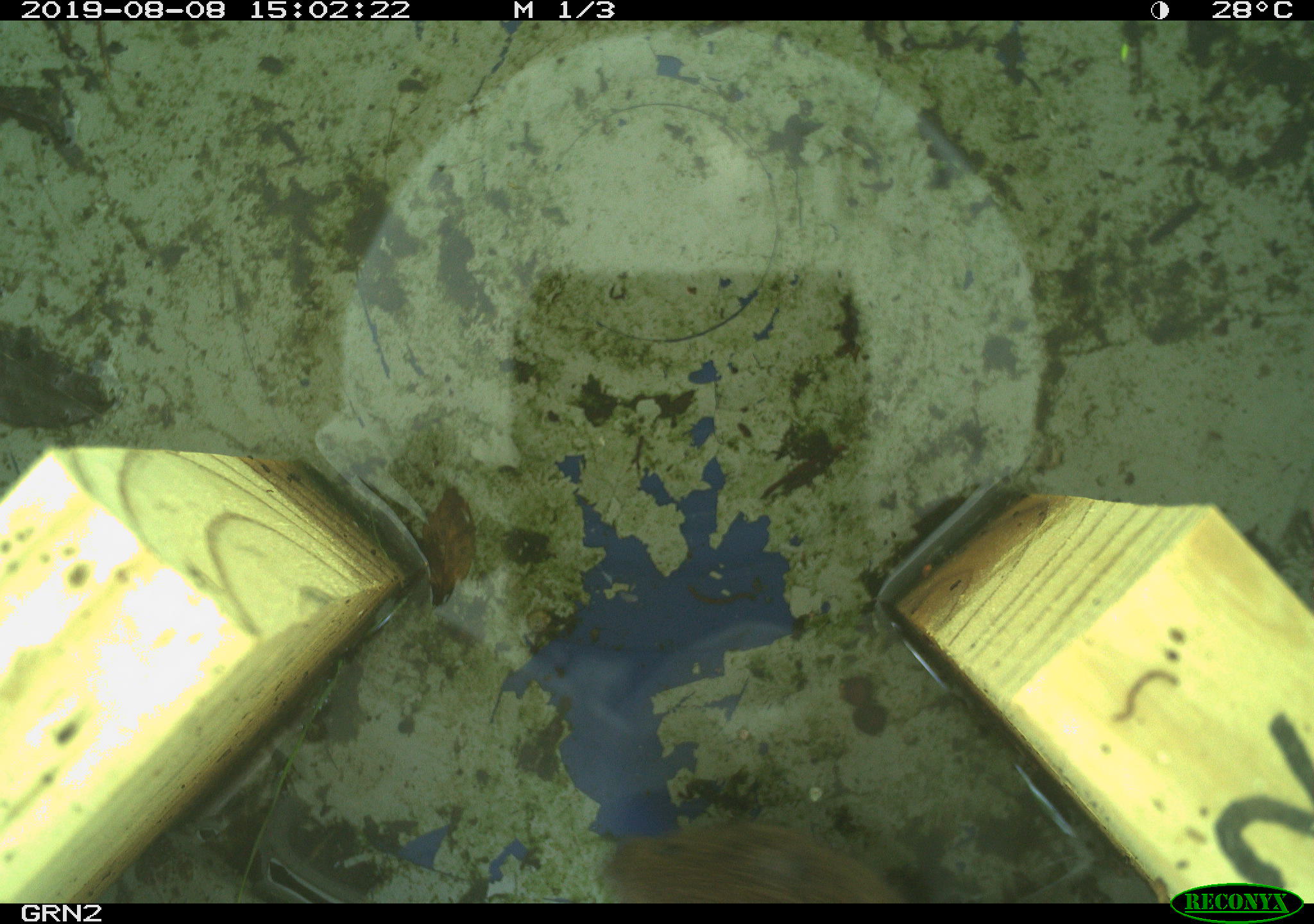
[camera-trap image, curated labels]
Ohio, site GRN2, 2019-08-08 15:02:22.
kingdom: Animalia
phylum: Chordata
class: Mammalia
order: Rodentia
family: Cricetidae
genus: Microtus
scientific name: Microtus pennsylvanicus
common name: meadow vole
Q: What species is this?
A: Meadow vole (Microtus pennsylvanicus).